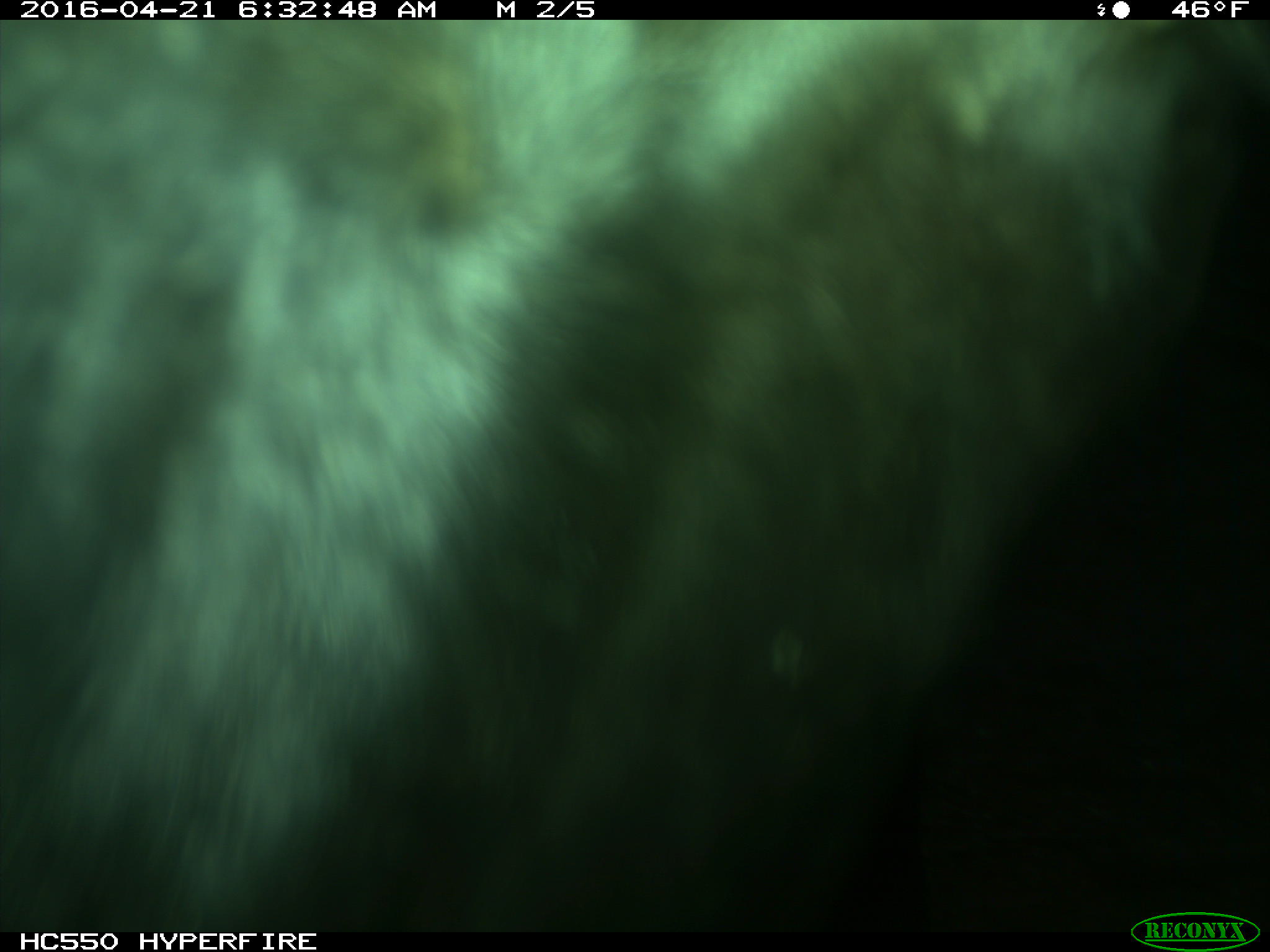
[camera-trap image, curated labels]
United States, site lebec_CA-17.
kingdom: Animalia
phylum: Chordata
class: Mammalia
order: Artiodactyla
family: Bovidae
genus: Bos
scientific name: Bos taurus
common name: domestic cow